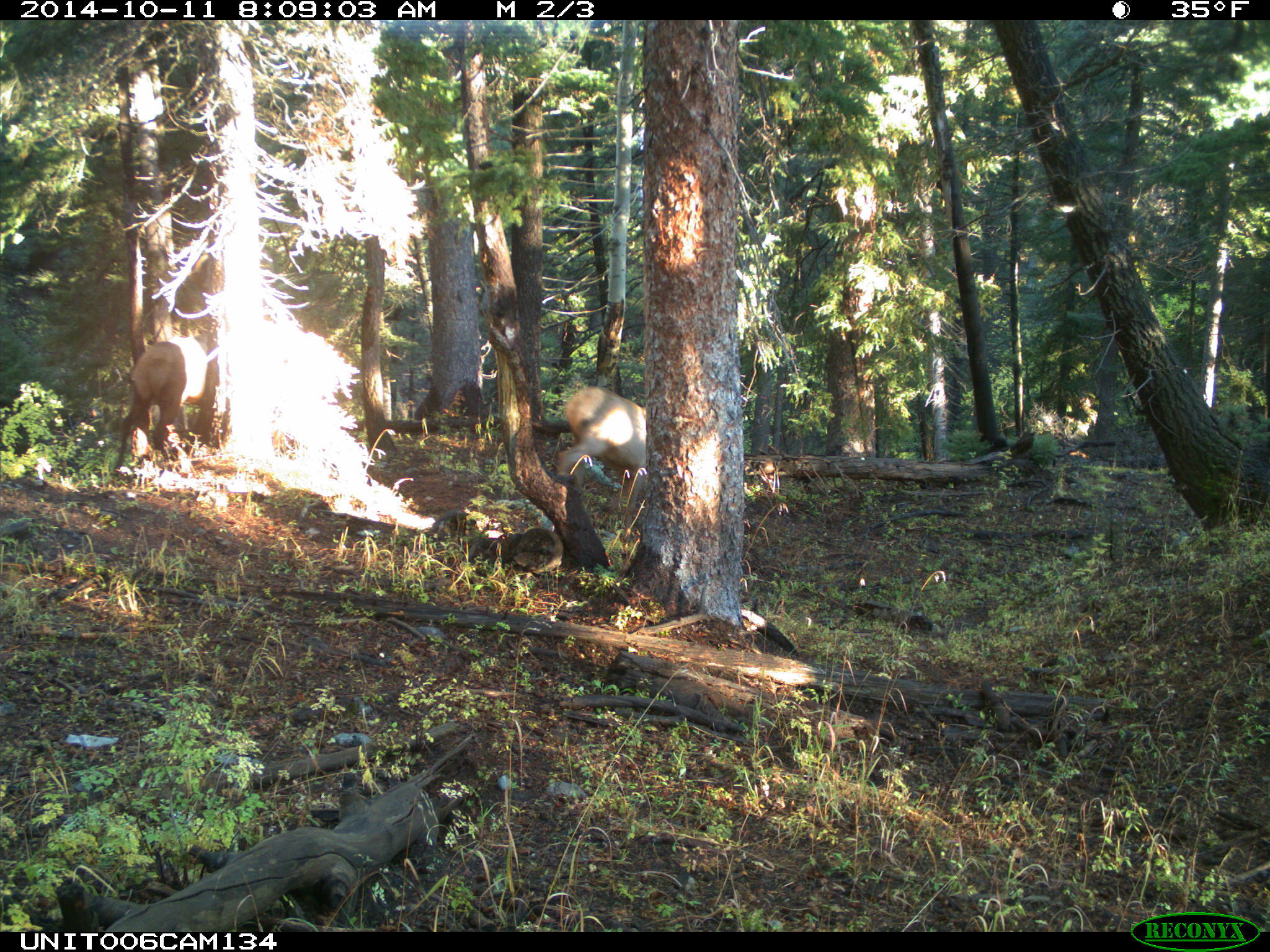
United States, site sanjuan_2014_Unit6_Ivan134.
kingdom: Animalia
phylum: Chordata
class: Mammalia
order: Artiodactyla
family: Cervidae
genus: Cervus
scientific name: Cervus elaphus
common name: red deer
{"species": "Cervus elaphus (red deer)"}